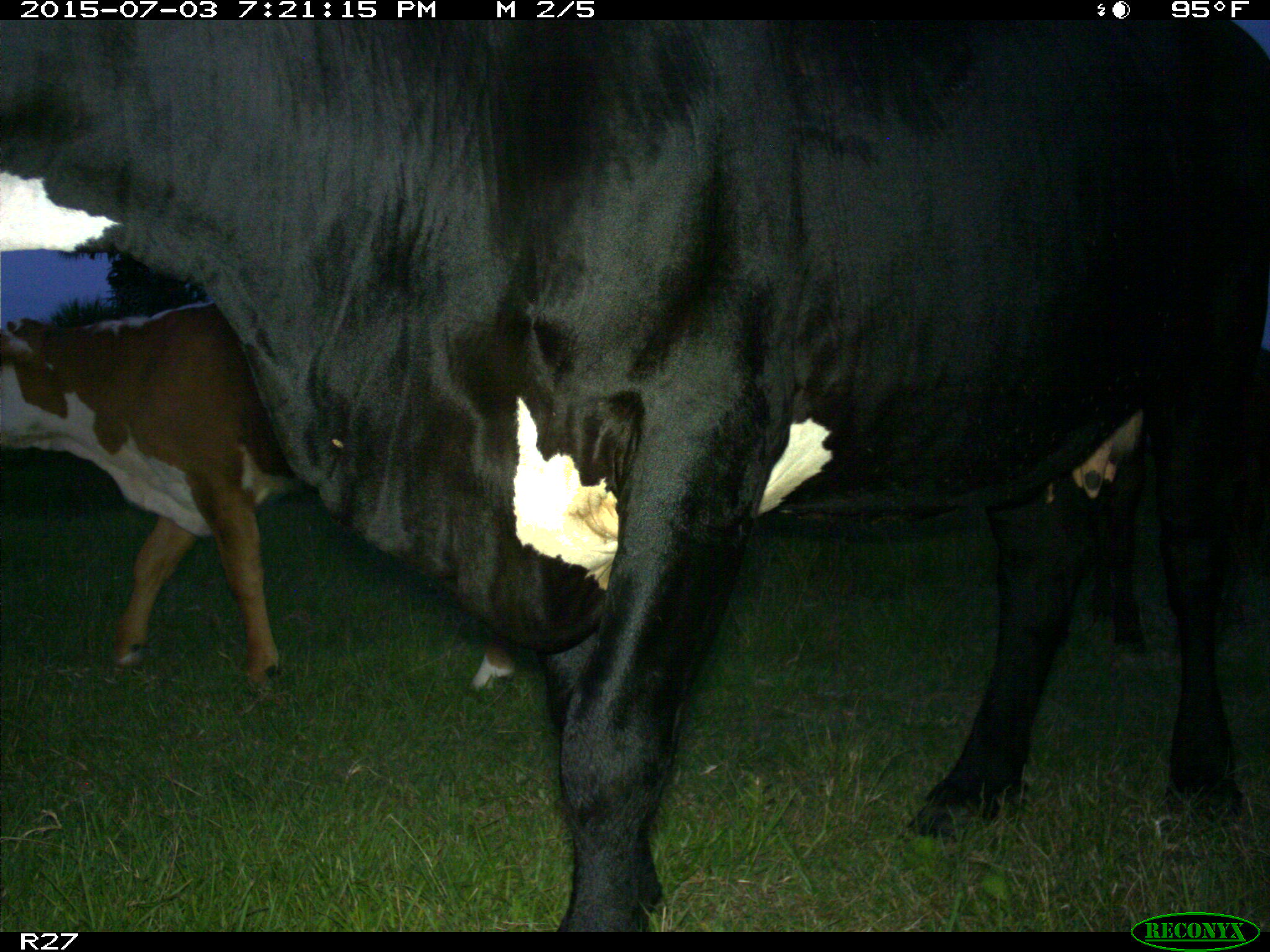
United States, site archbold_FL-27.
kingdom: Animalia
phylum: Chordata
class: Mammalia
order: Artiodactyla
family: Bovidae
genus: Bos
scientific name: Bos taurus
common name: domestic cow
Bos taurus (domestic cow).